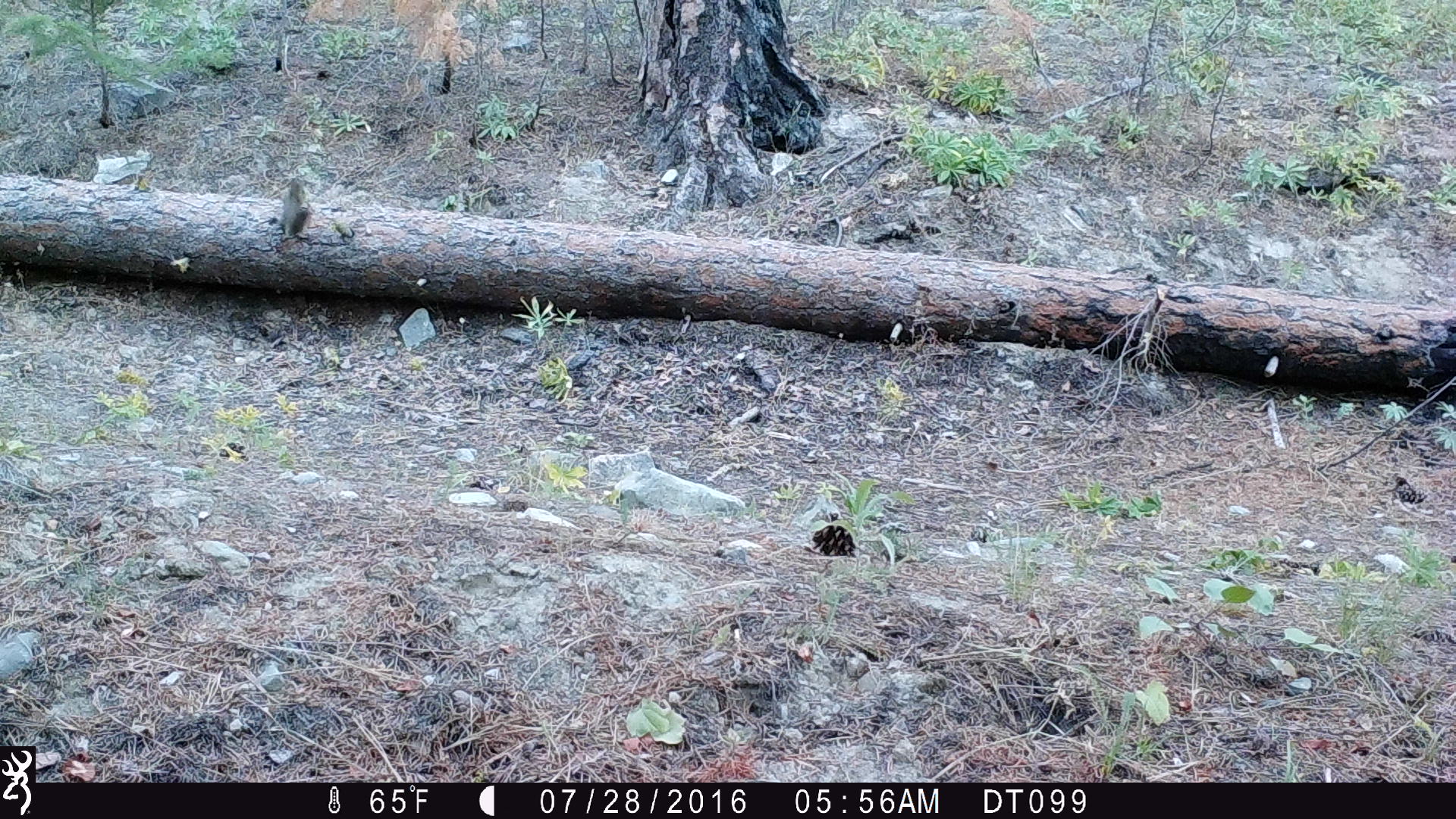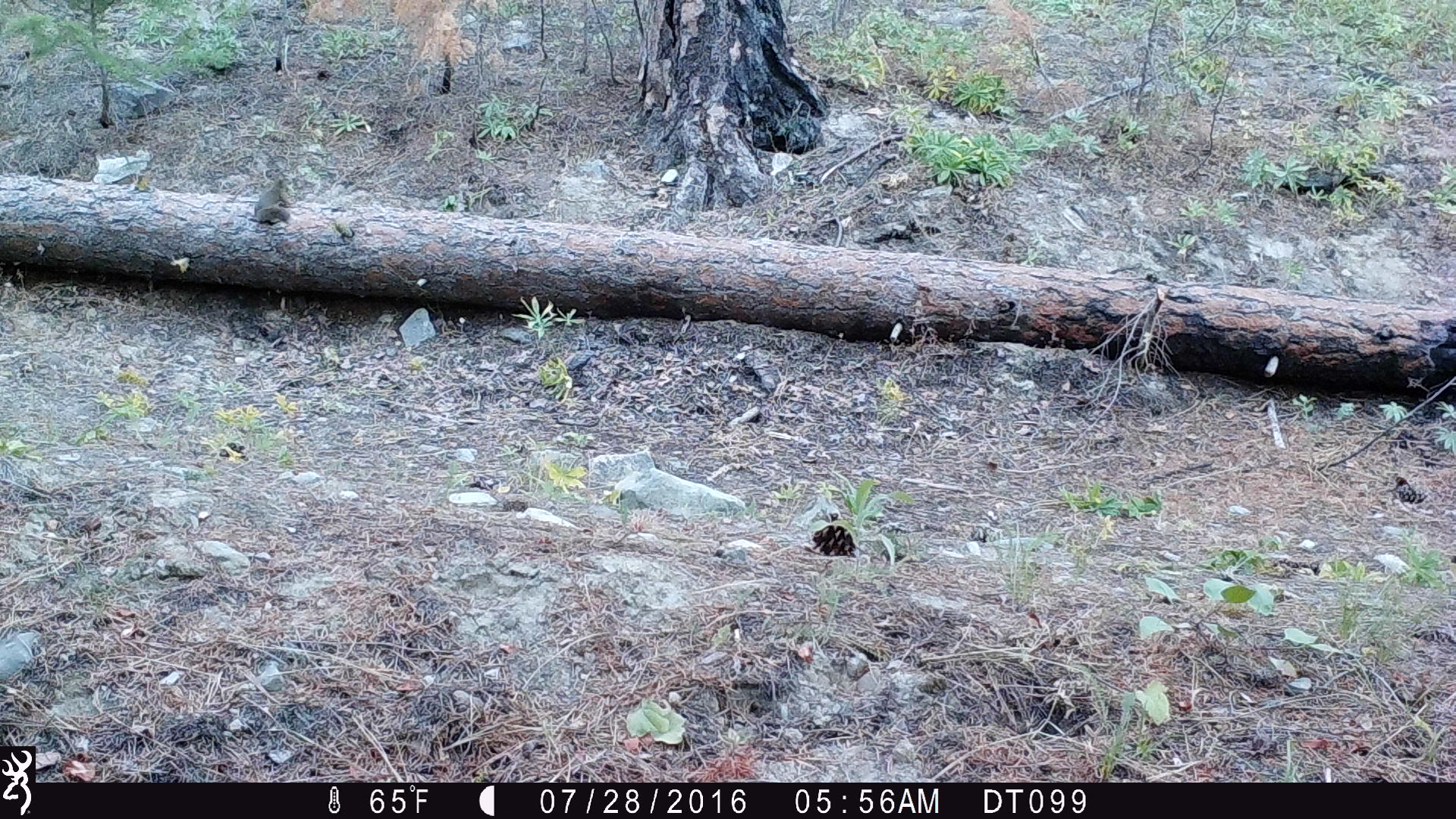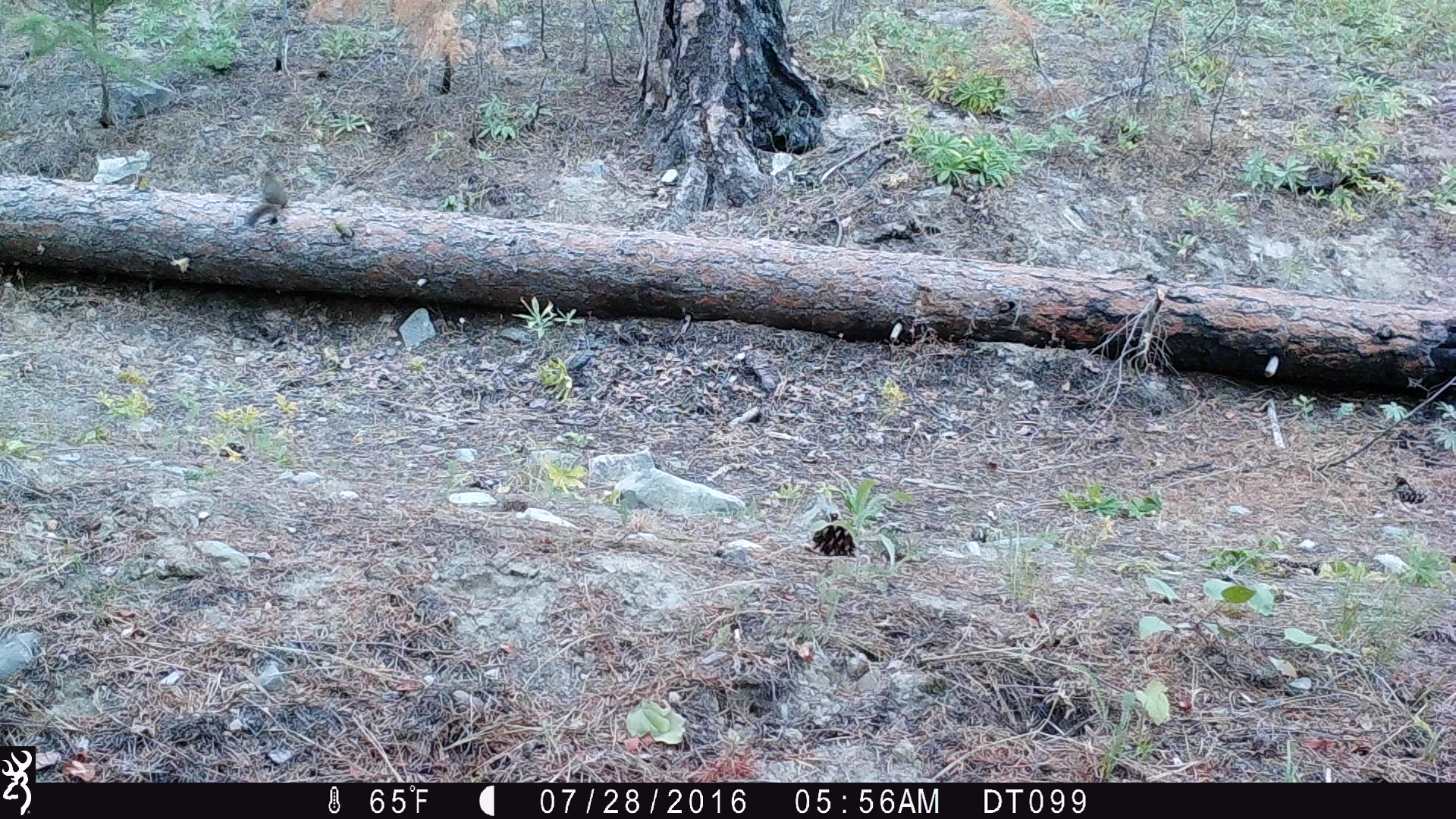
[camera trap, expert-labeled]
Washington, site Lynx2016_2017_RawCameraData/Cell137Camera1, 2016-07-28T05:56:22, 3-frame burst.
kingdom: Animalia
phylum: Chordata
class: Mammalia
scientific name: Mammalia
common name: small mammal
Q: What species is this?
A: Small mammal (Mammalia).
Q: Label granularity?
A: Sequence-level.